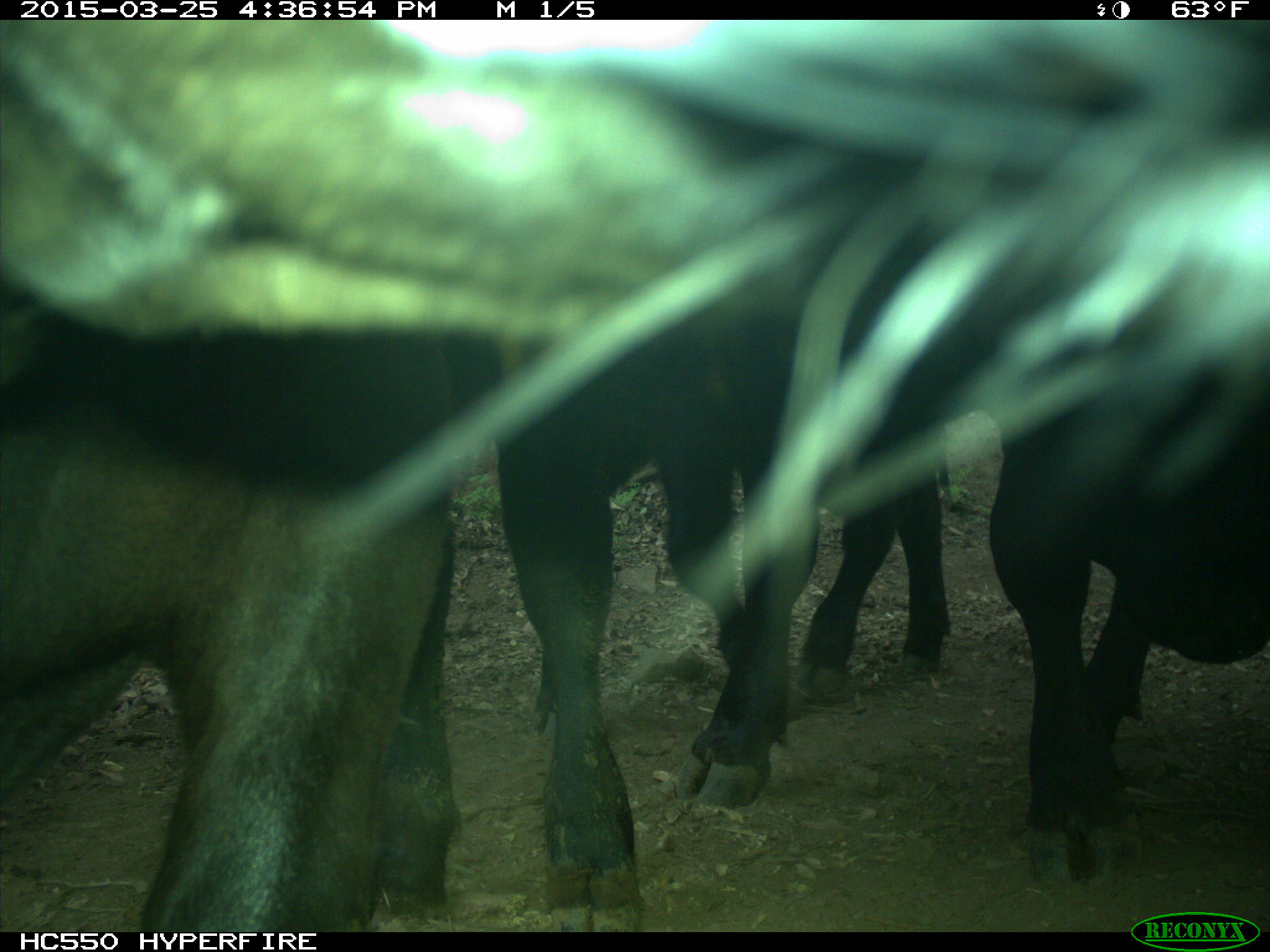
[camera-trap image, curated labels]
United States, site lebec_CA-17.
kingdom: Animalia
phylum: Chordata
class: Mammalia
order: Artiodactyla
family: Bovidae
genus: Bos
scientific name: Bos taurus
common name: domestic cow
Bos taurus (domestic cow).